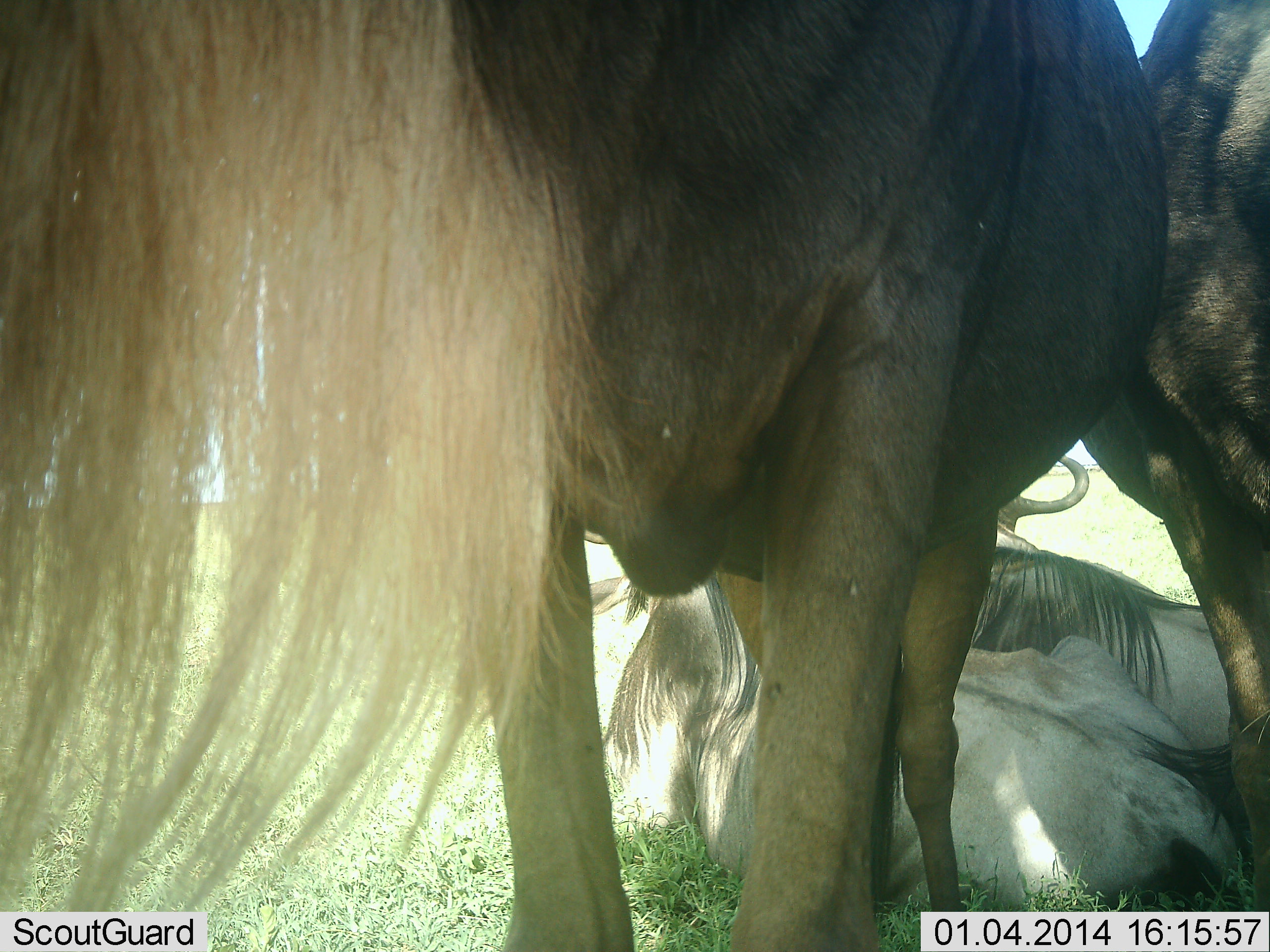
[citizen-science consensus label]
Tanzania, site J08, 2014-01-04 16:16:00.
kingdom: Animalia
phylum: Chordata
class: Mammalia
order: Artiodactyla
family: Bovidae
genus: Connochaetes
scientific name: Connochaetes taurinus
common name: blue wildebeest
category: wildebeest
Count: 4.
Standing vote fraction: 82%.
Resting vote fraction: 100%.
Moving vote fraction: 0%.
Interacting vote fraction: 18%.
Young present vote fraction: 0%.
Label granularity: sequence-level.